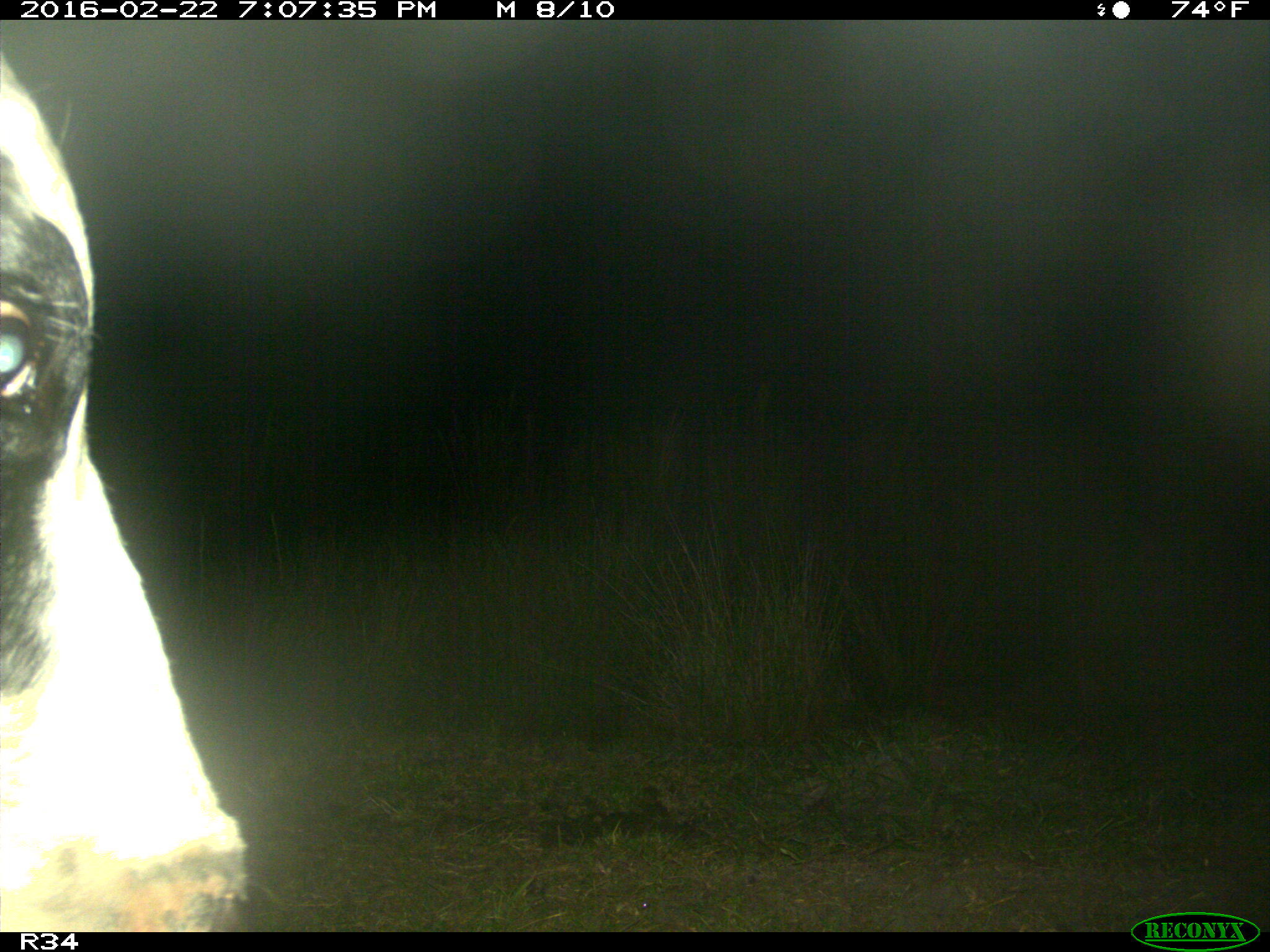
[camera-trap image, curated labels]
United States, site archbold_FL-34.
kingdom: Animalia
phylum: Chordata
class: Mammalia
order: Artiodactyla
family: Bovidae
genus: Bos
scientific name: Bos taurus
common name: domestic cow